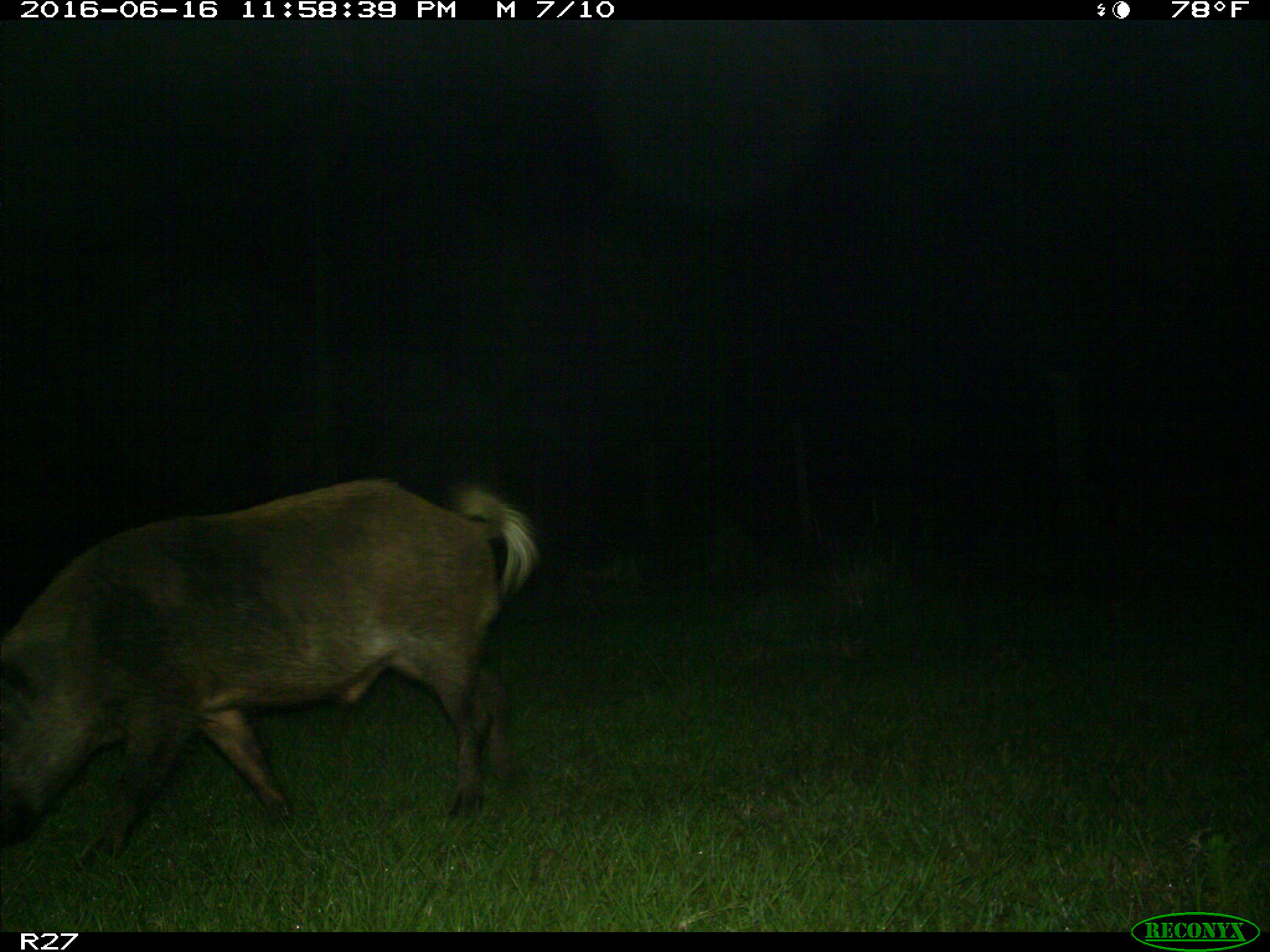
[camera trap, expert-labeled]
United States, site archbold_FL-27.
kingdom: Animalia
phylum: Chordata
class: Mammalia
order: Artiodactyla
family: Suidae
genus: Sus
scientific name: Sus scrofa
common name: wild boar